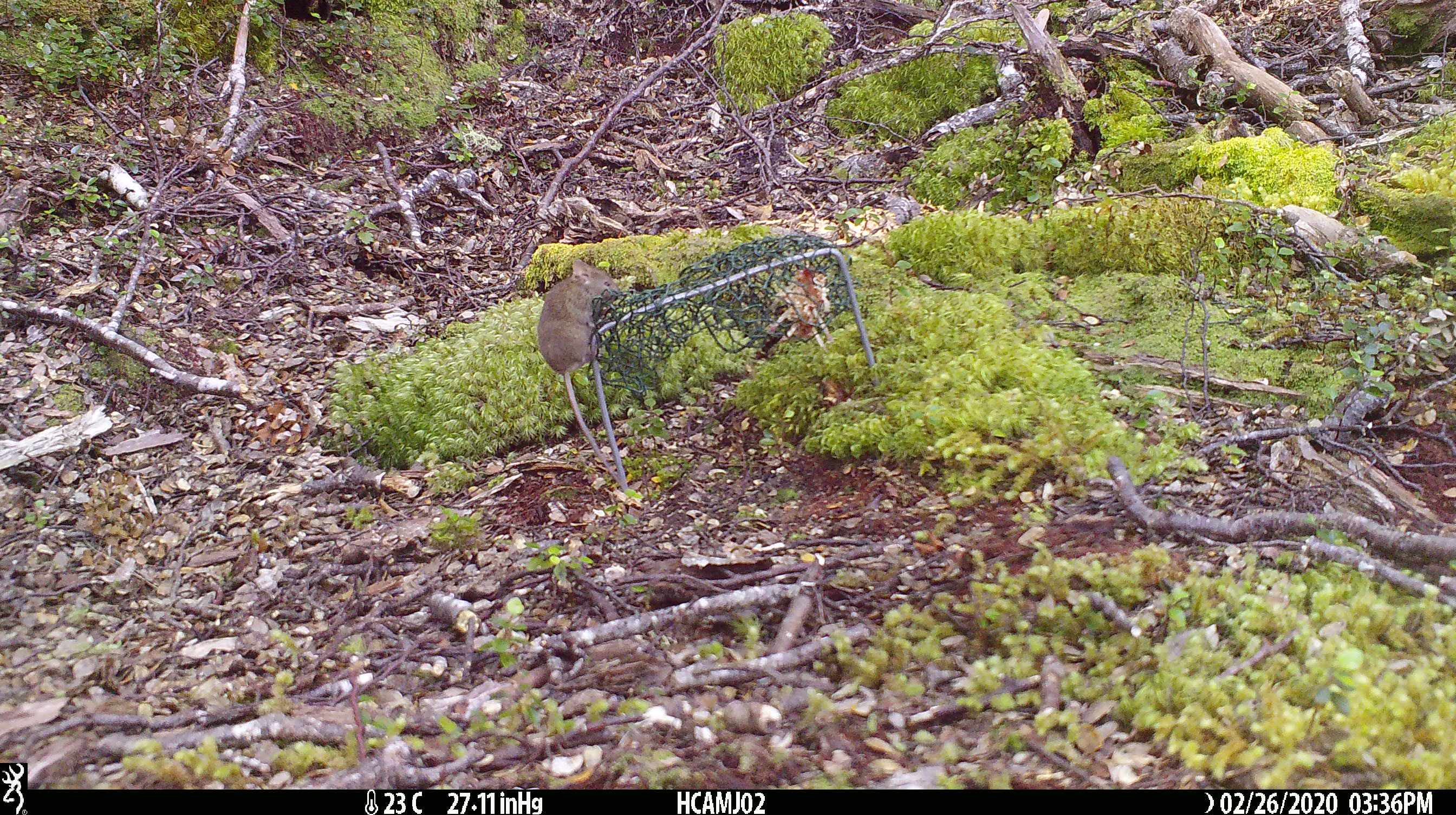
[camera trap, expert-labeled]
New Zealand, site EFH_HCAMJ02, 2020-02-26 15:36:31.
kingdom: Animalia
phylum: Chordata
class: Mammalia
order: Rodentia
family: Muridae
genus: Mus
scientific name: Mus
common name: mouse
Mouse (Mus).